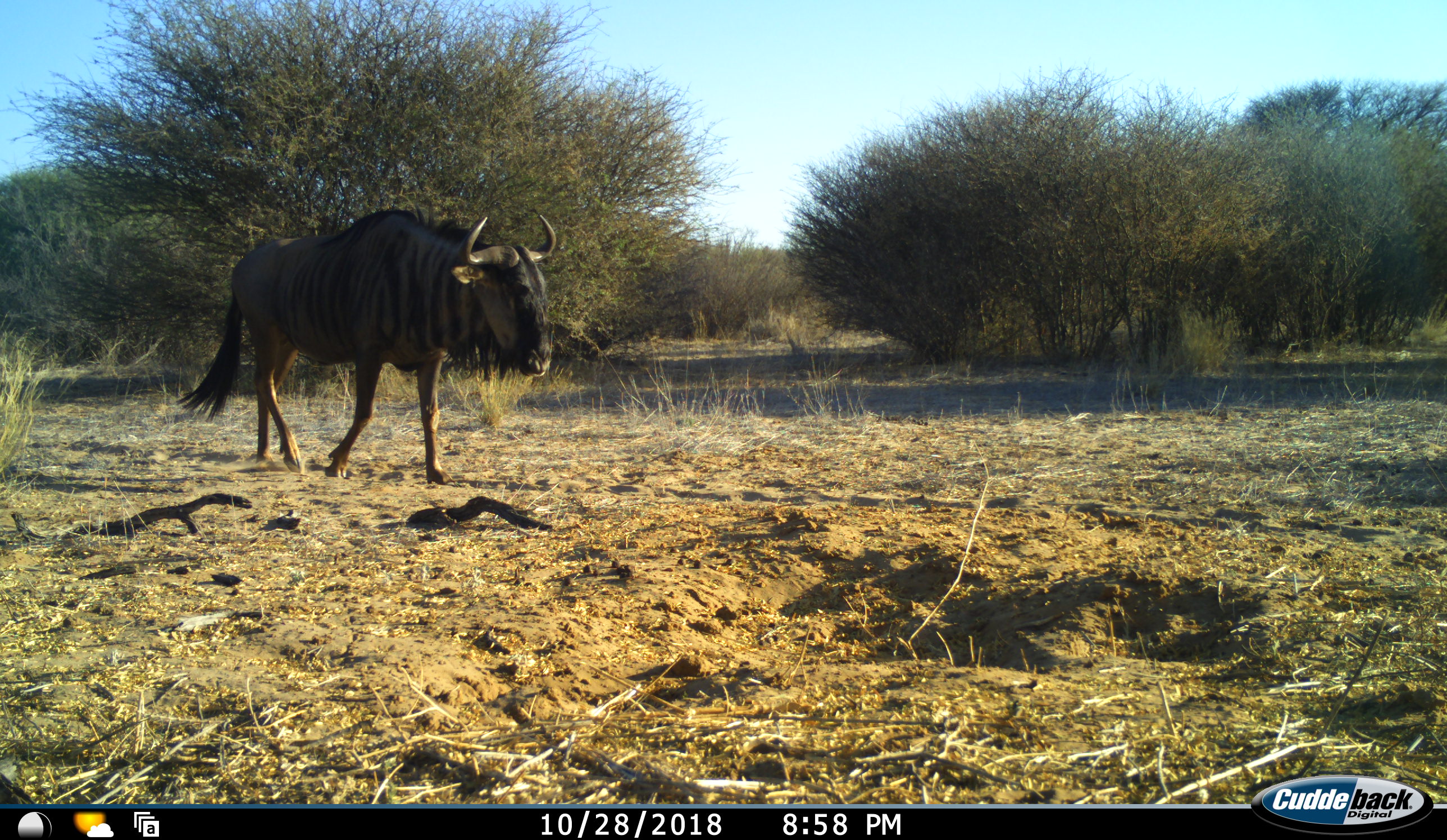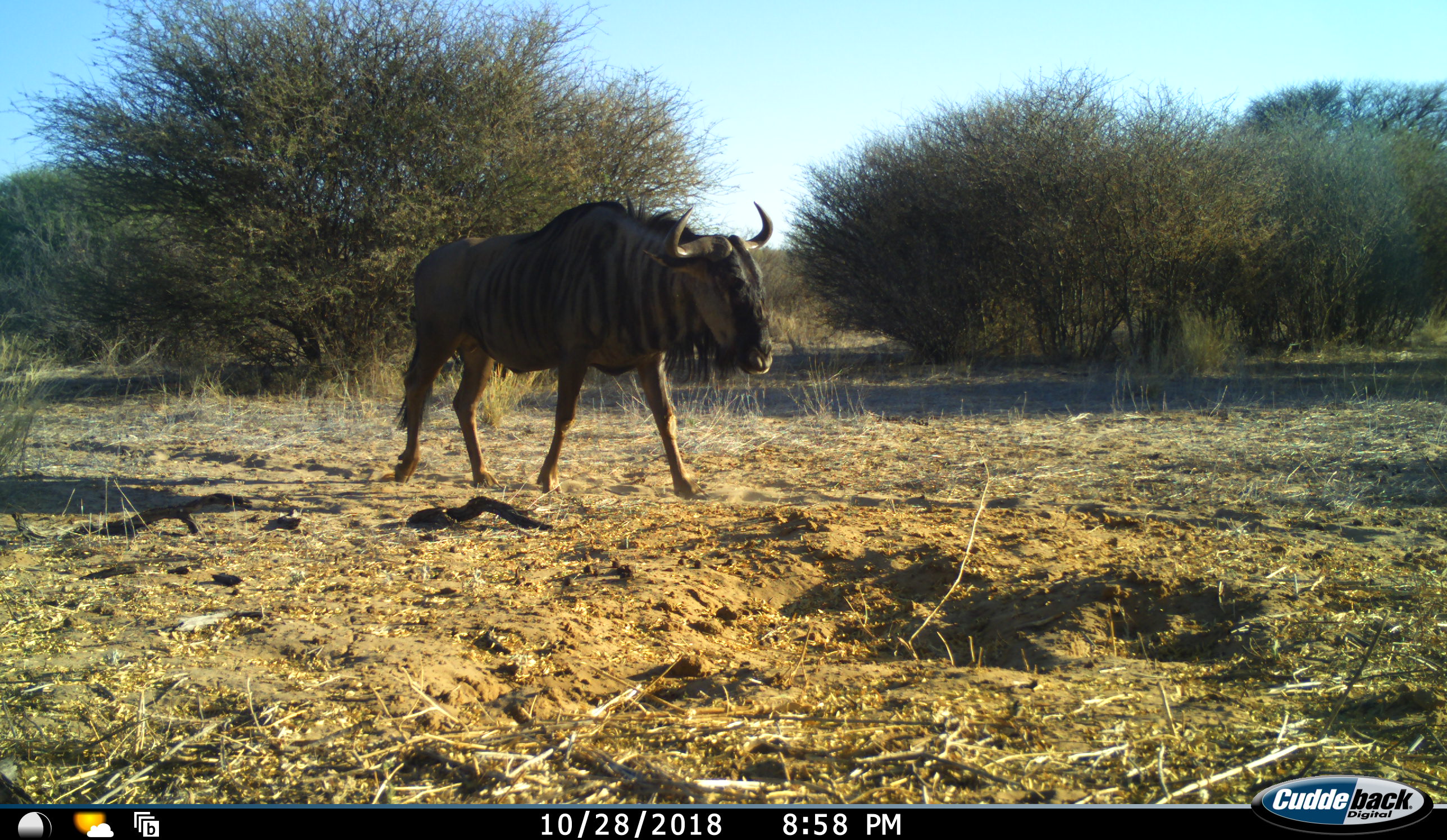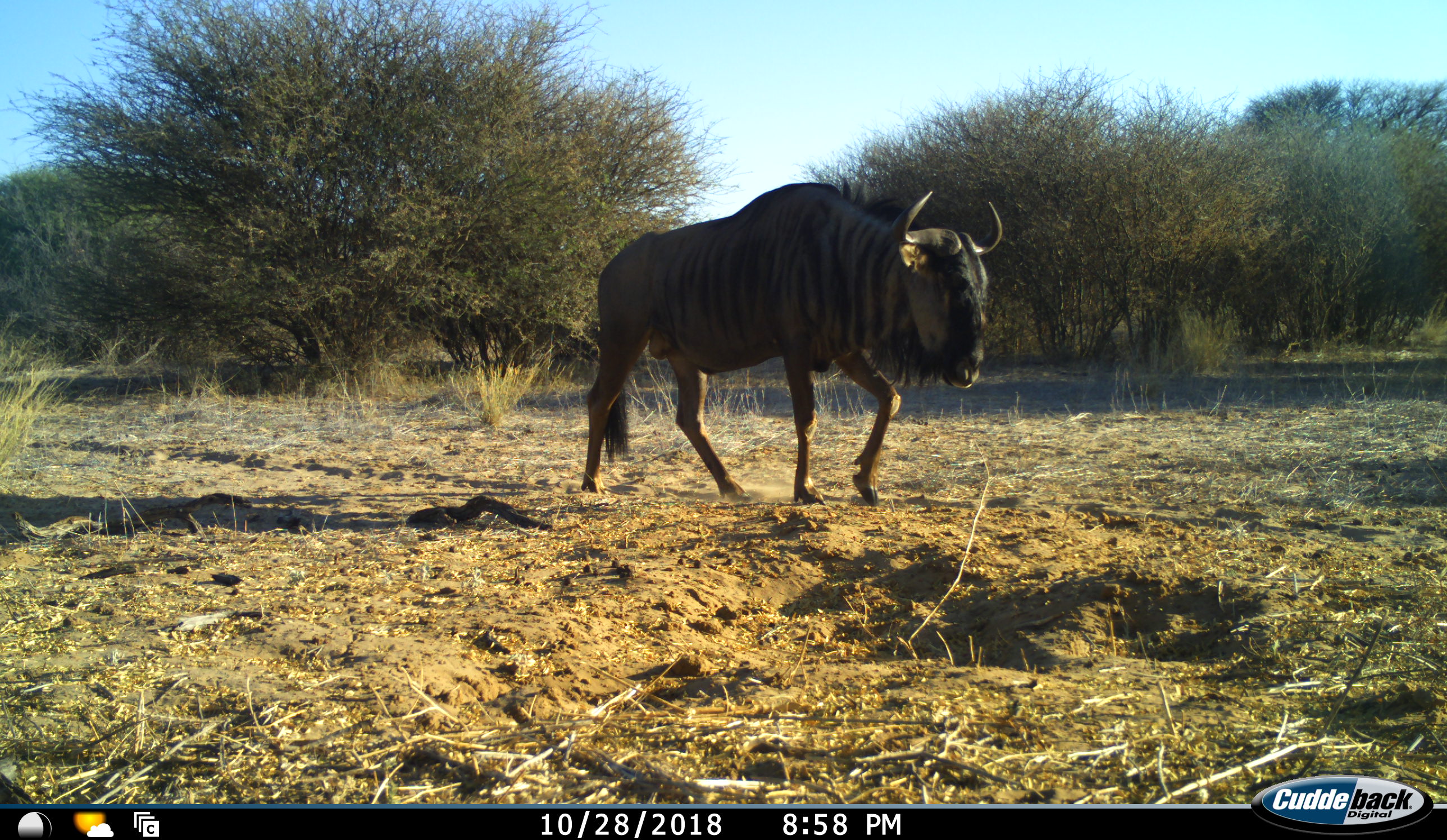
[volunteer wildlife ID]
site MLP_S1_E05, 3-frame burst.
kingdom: Animalia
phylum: Chordata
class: Mammalia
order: Artiodactyla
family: Bovidae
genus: Connochaetes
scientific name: Connochaetes taurinus taurinus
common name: blue wildebeest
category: wildebeestblue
Wildebeestblue (blue wildebeest) (Connochaetes taurinus taurinus), count 1. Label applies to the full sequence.